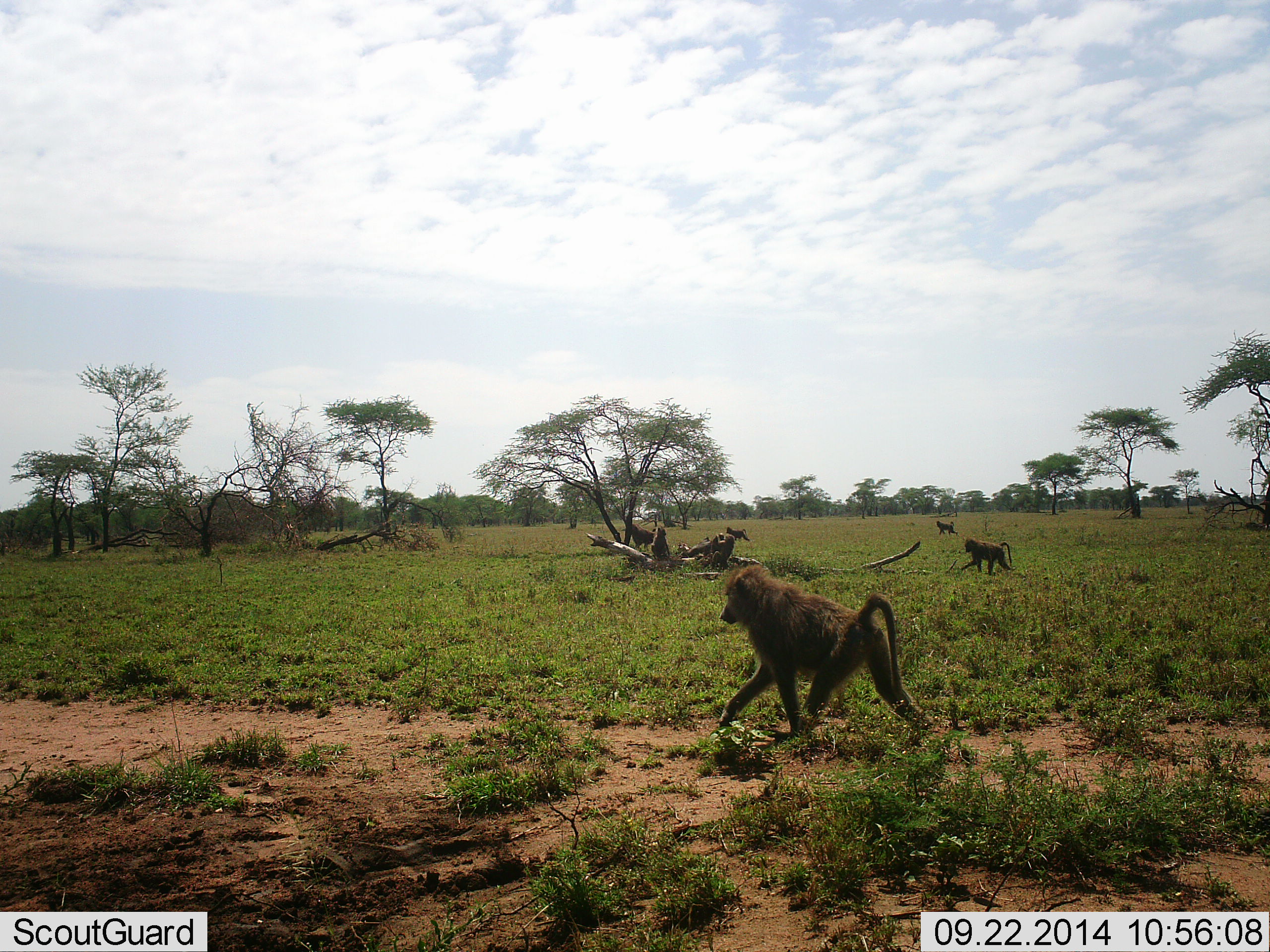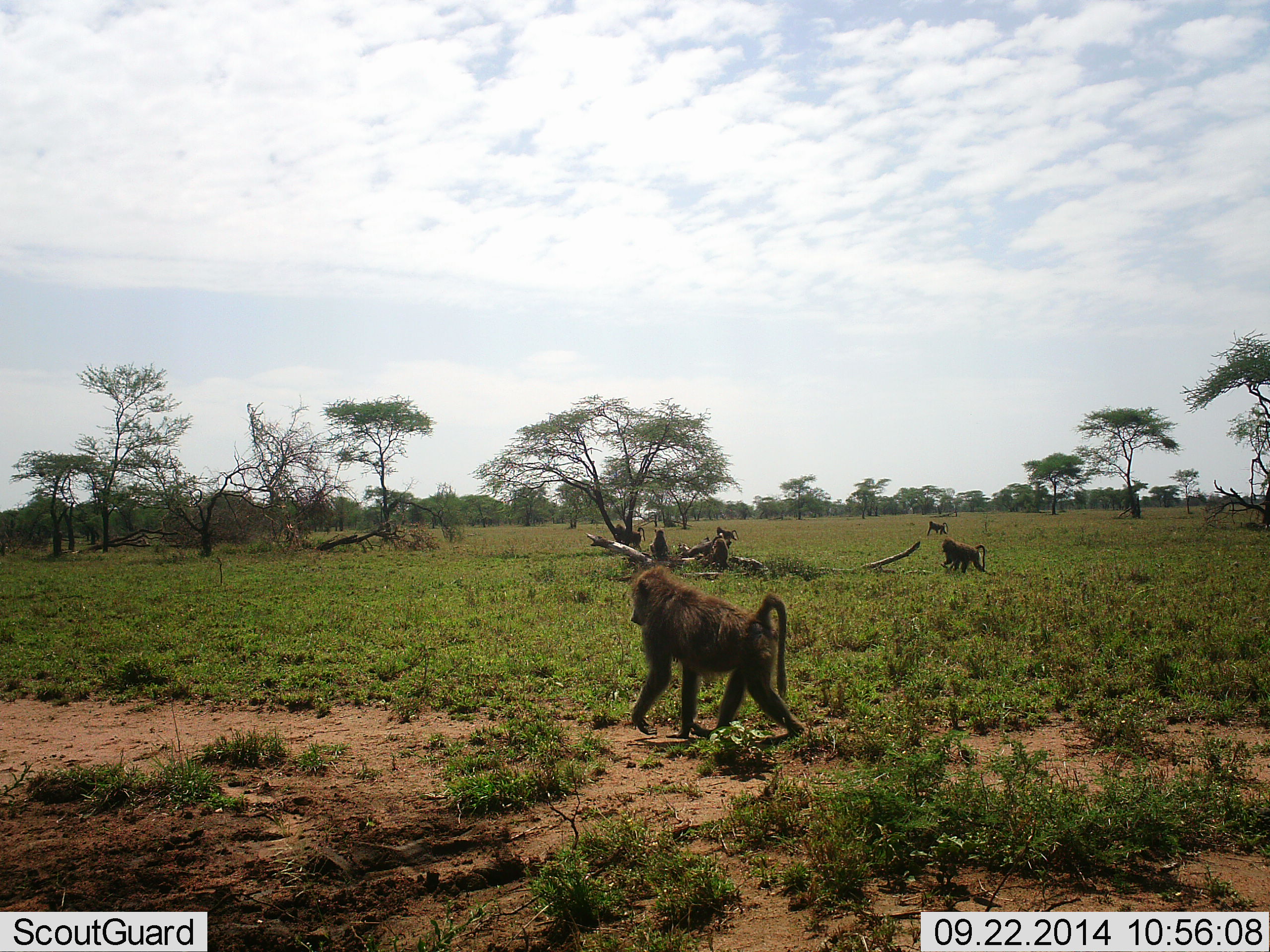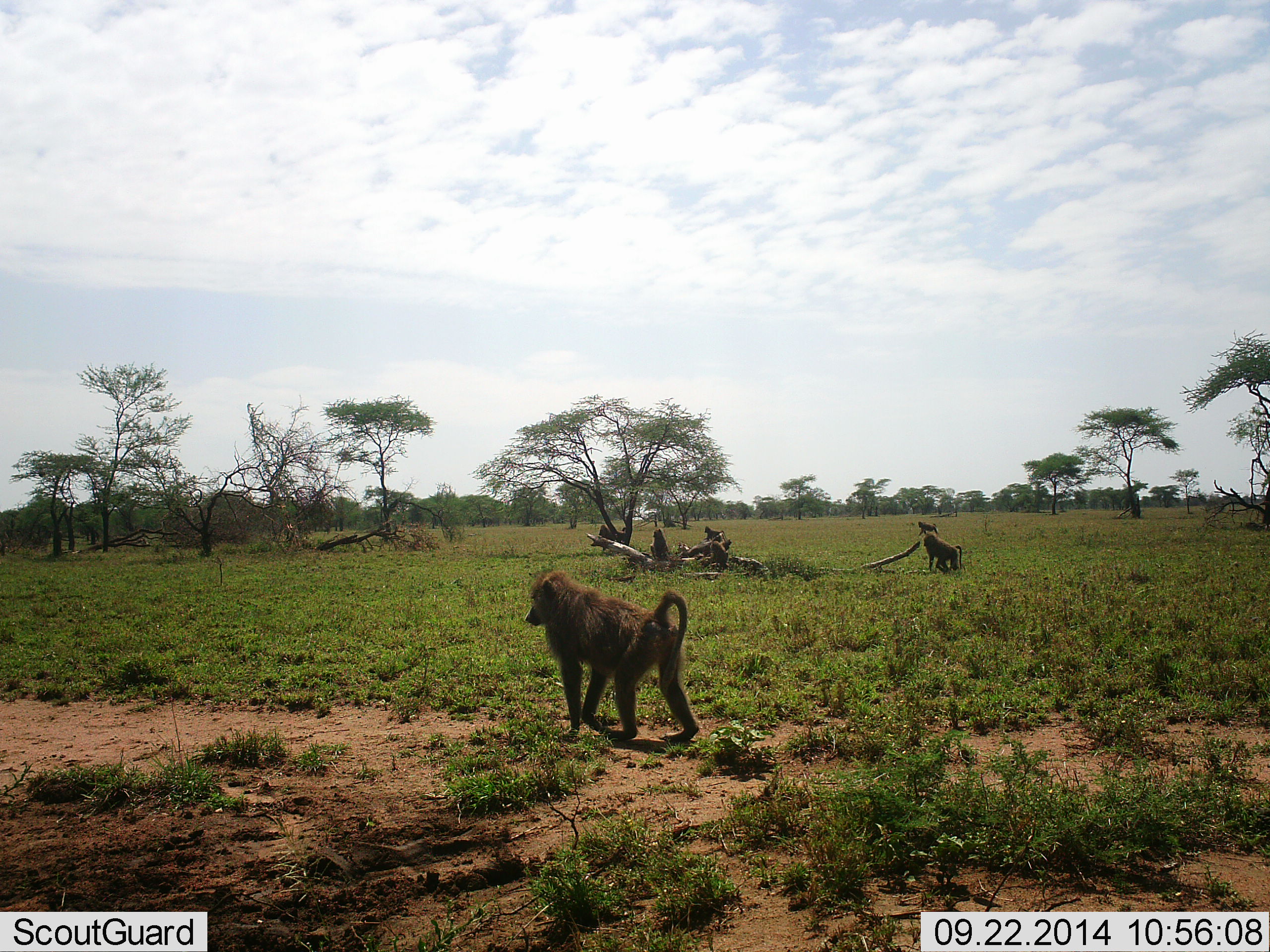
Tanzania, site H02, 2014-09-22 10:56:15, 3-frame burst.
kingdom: Animalia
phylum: Chordata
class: Mammalia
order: Primates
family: Cercopithecidae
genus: Papio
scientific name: Papio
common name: baboon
Baboon (Papio), count 6. Behavior (volunteer vote fractions): standing 10%, resting 30%, moving 100%, interacting 0%. Young present (vote fraction): 0%. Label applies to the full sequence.